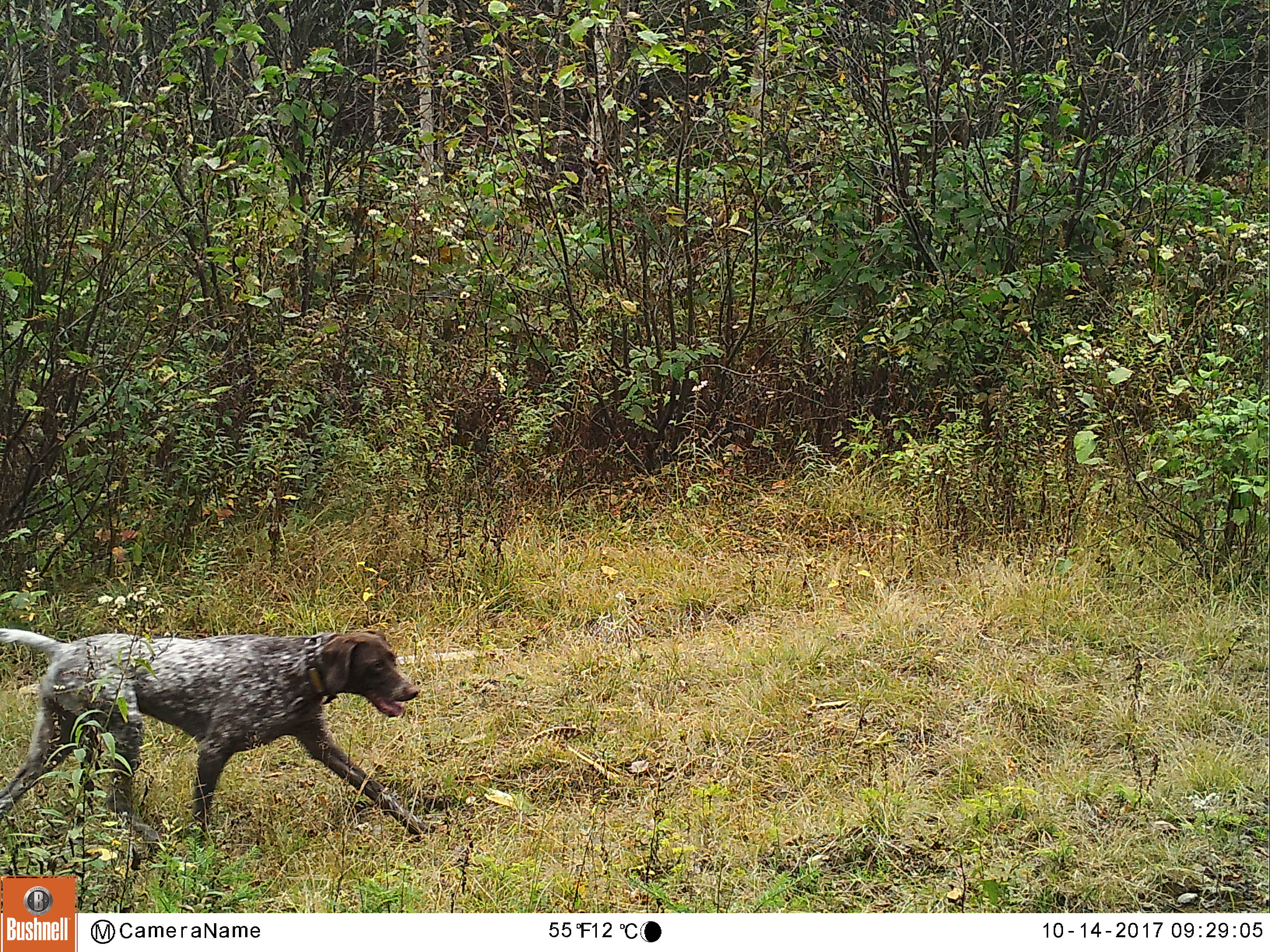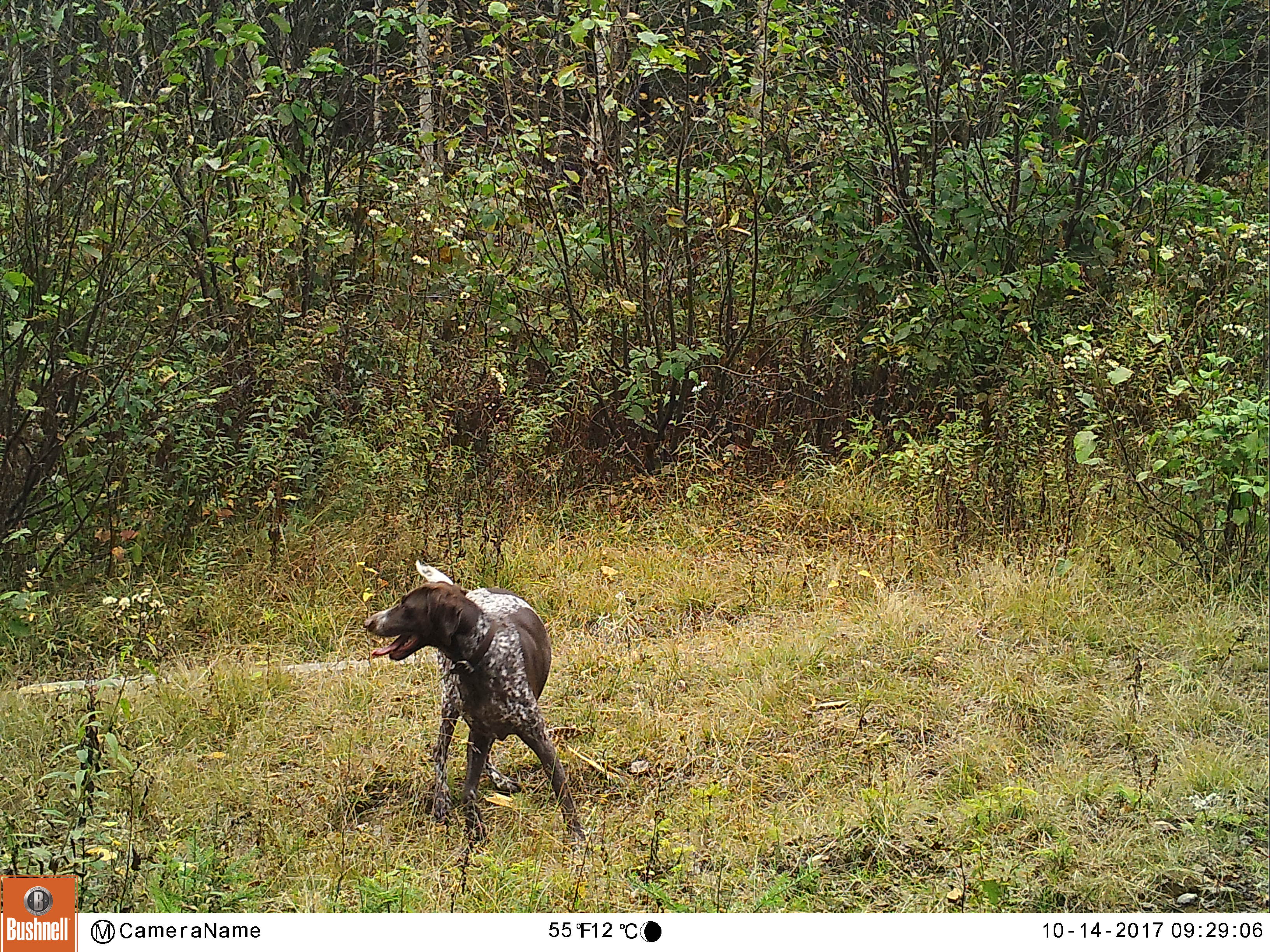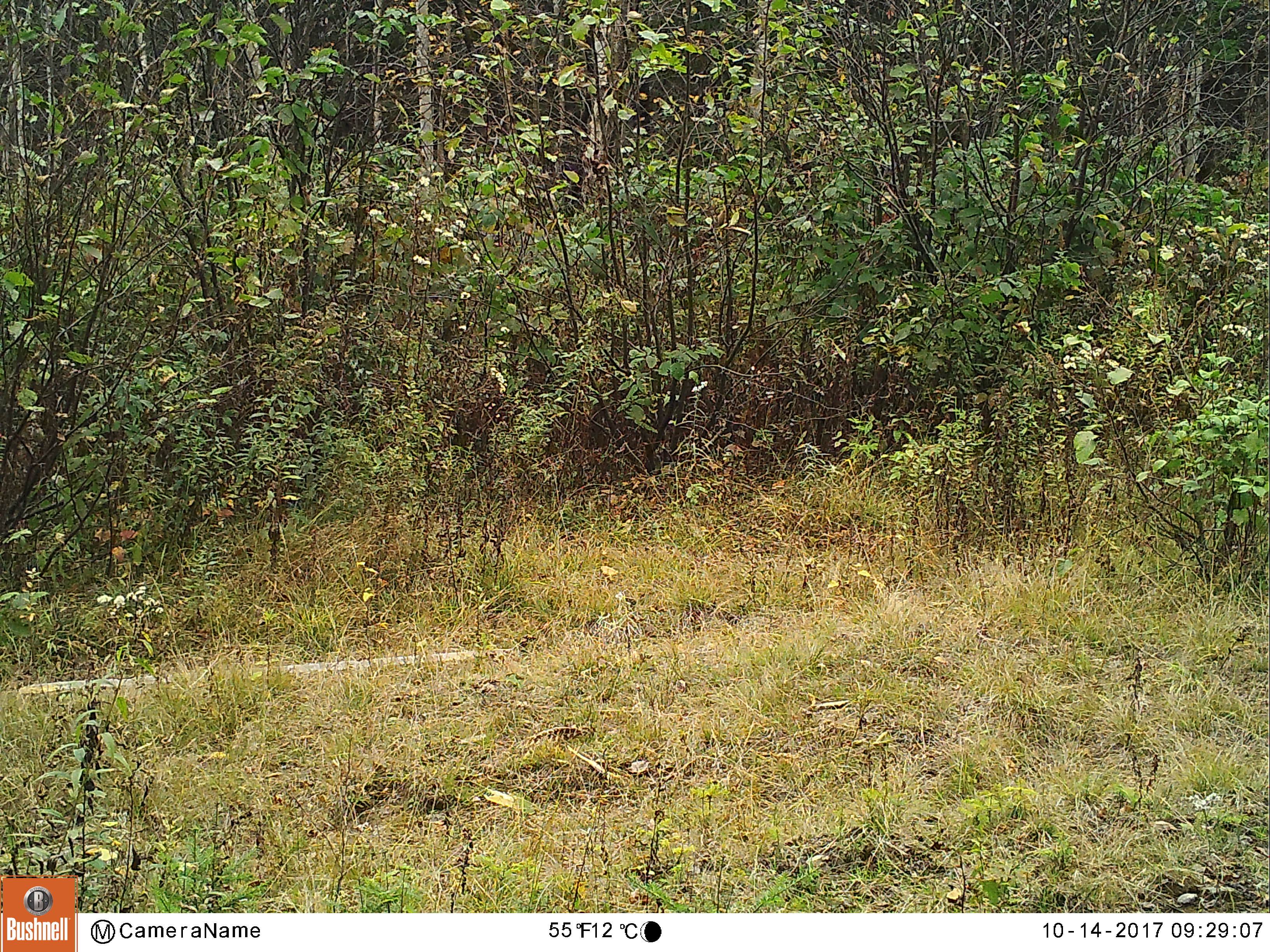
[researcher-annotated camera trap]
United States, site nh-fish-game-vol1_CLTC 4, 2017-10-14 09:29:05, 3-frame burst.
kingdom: Animalia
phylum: Chordata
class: Mammalia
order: Carnivora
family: Canidae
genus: Canis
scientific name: Canis familiaris familiaris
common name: domestic dog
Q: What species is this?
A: Domestic dog (Canis familiaris familiaris).